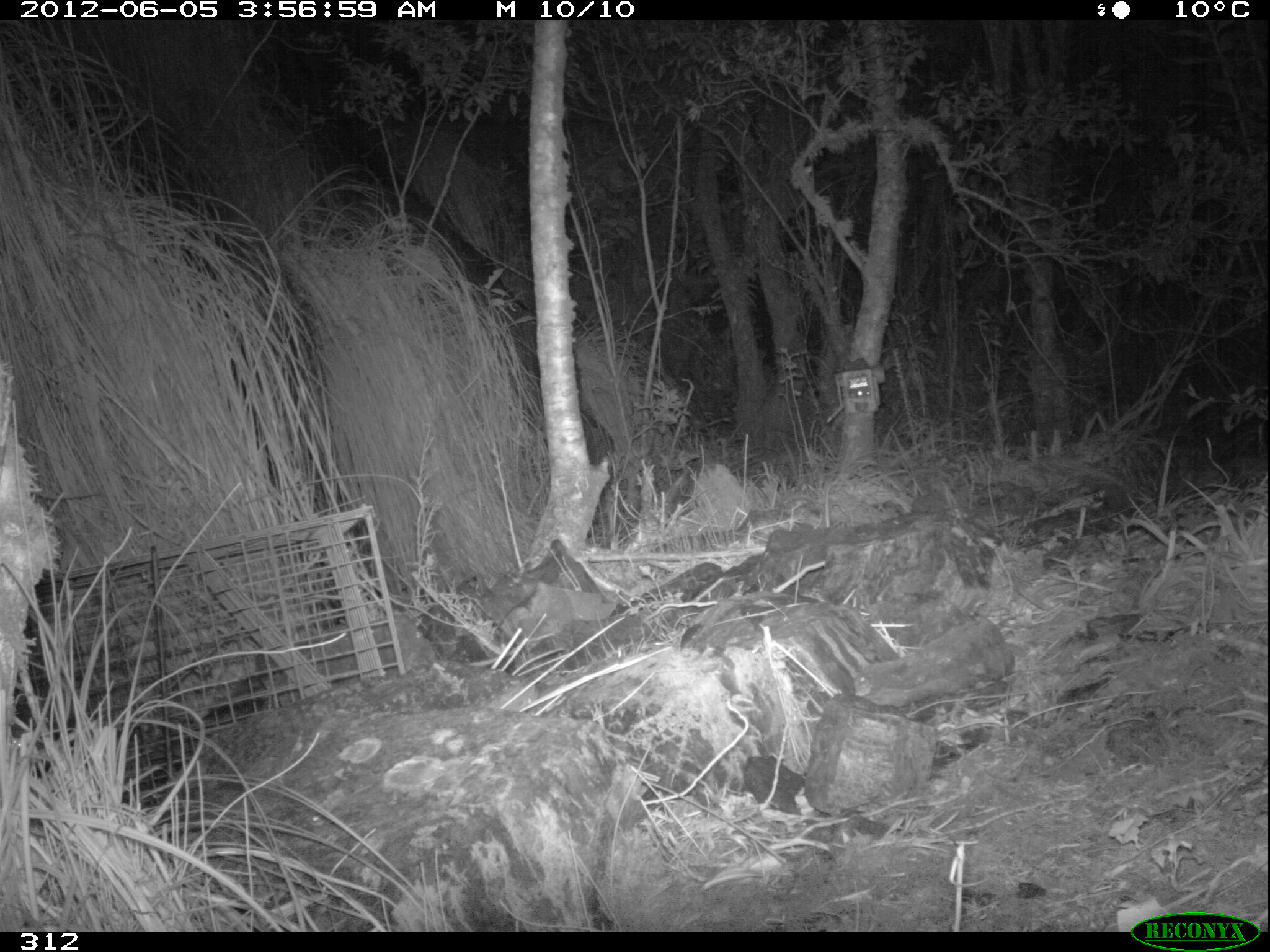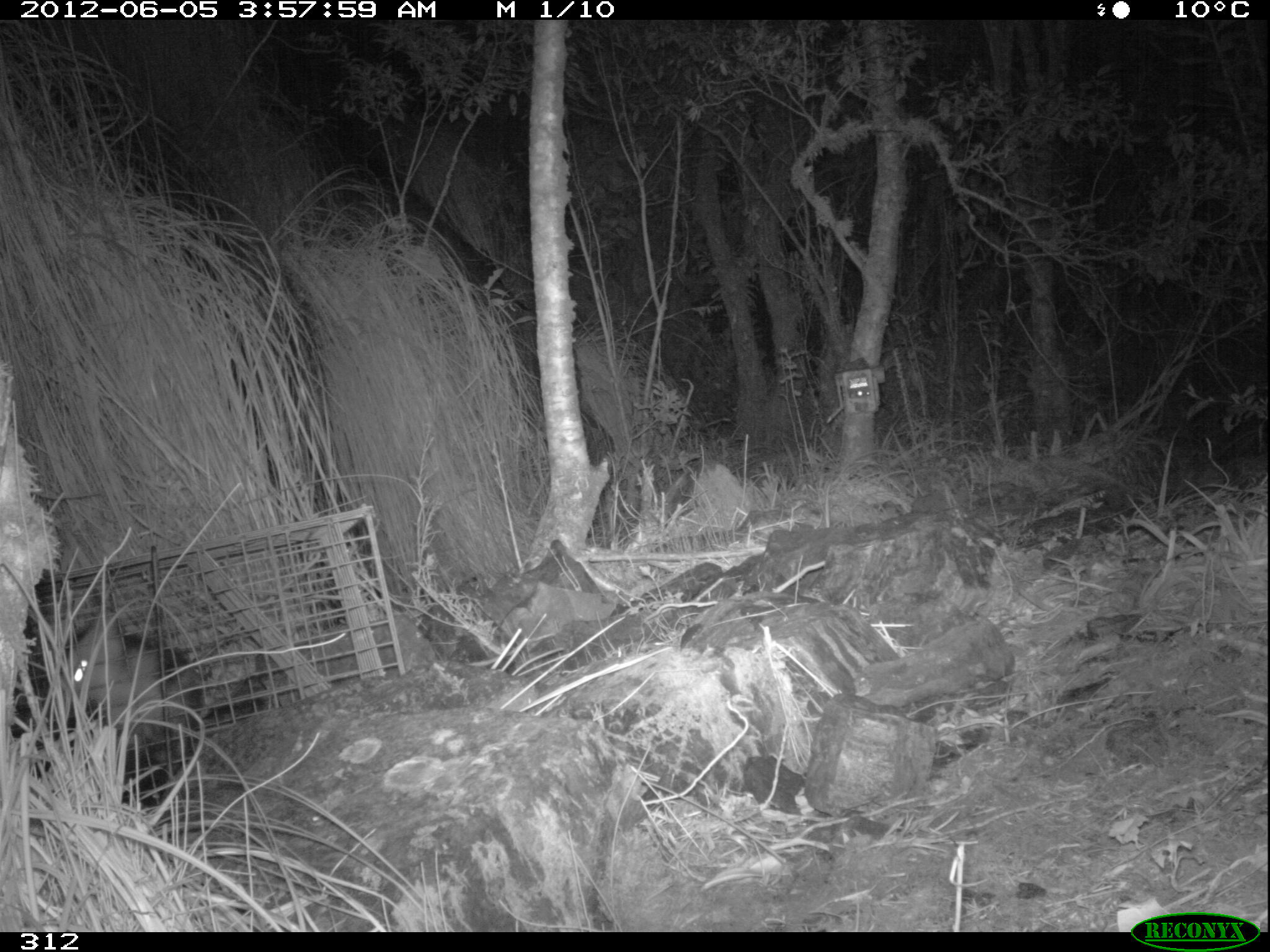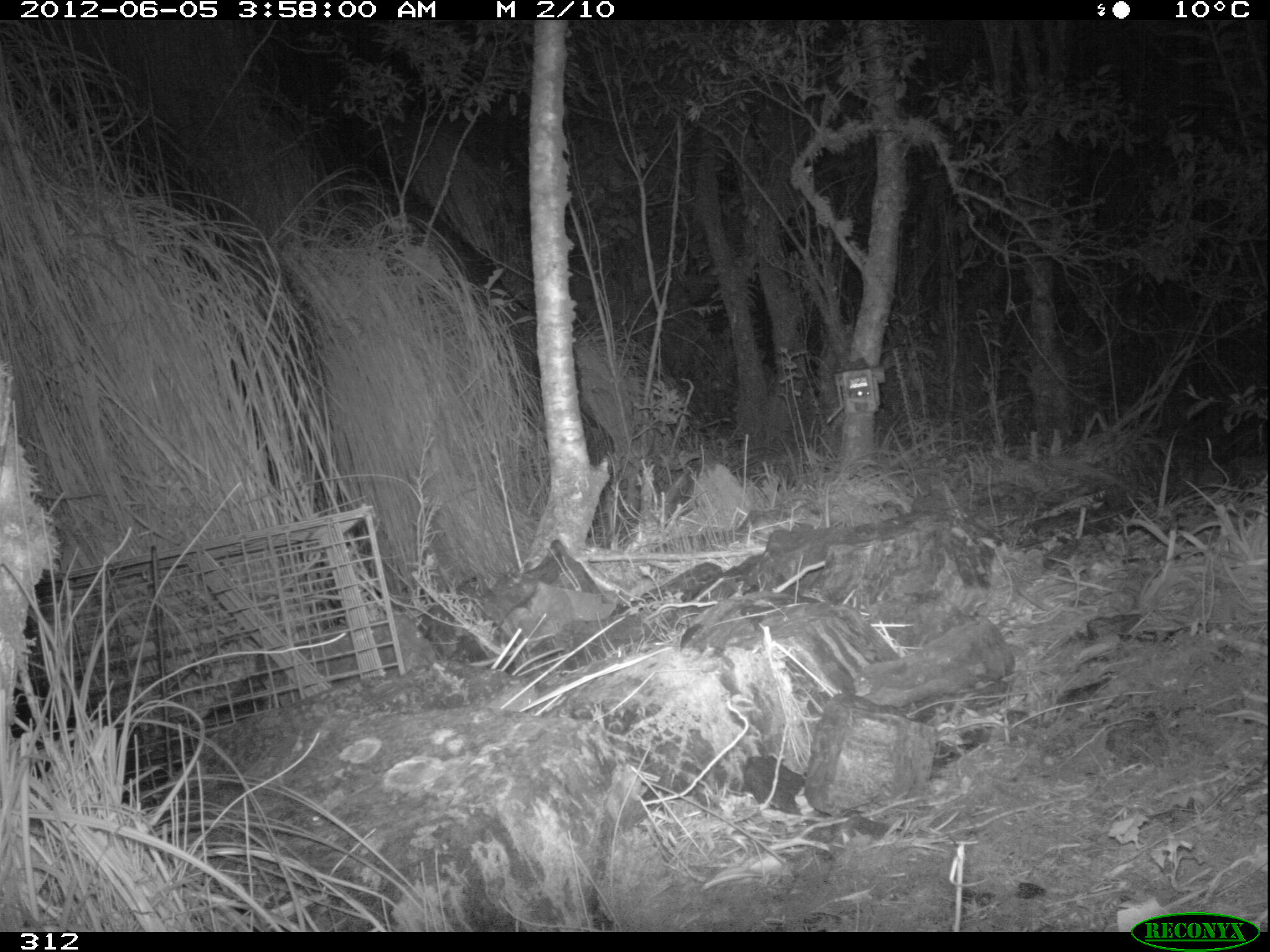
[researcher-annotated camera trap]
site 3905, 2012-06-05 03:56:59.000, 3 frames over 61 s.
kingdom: Animalia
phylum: Chordata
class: Mammalia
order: Didelphimorphia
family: Didelphidae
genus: Didelphis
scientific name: Didelphis pernigra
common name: andean white-eared opossum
Didelphis pernigra (andean white-eared opossum).